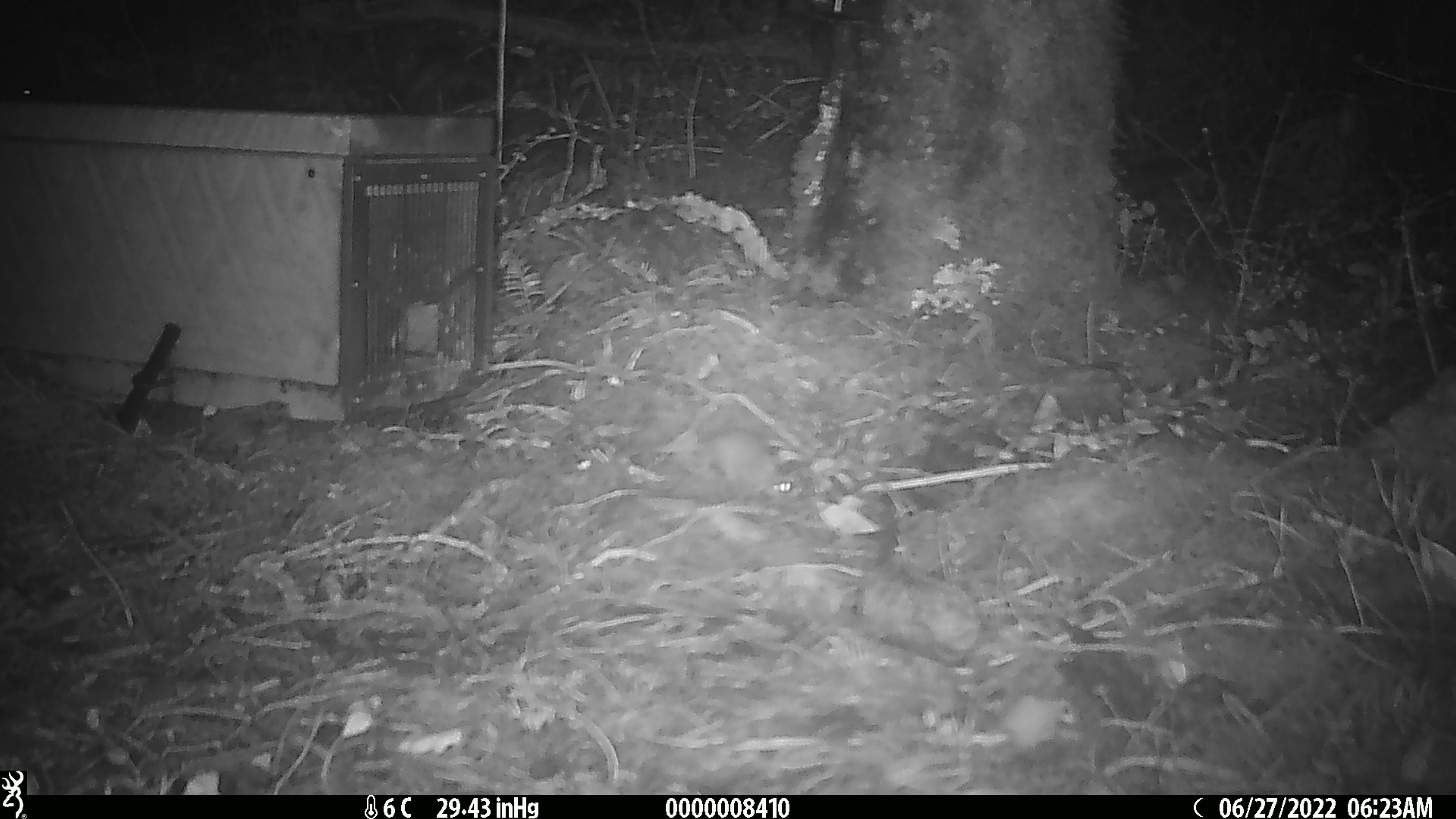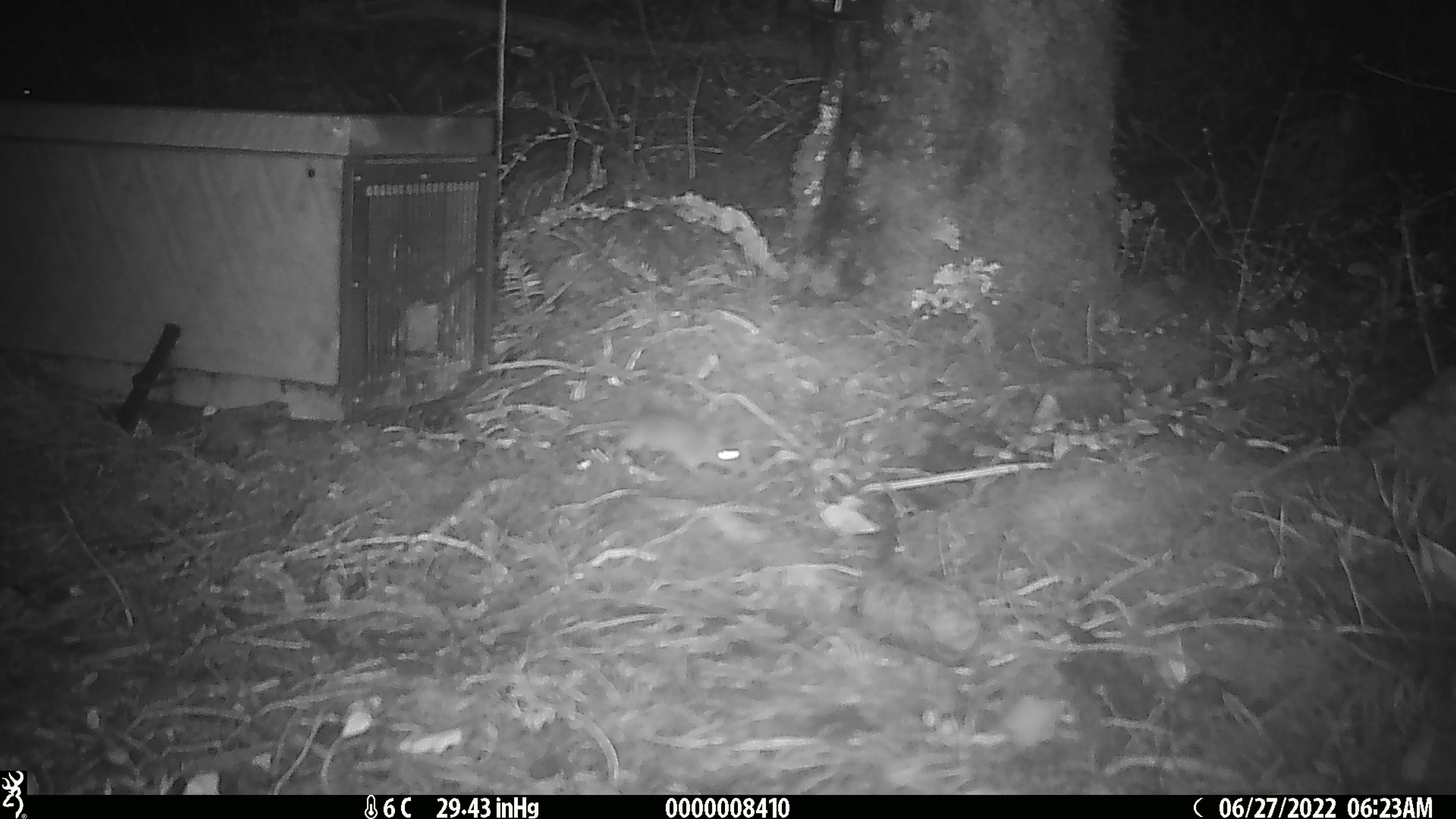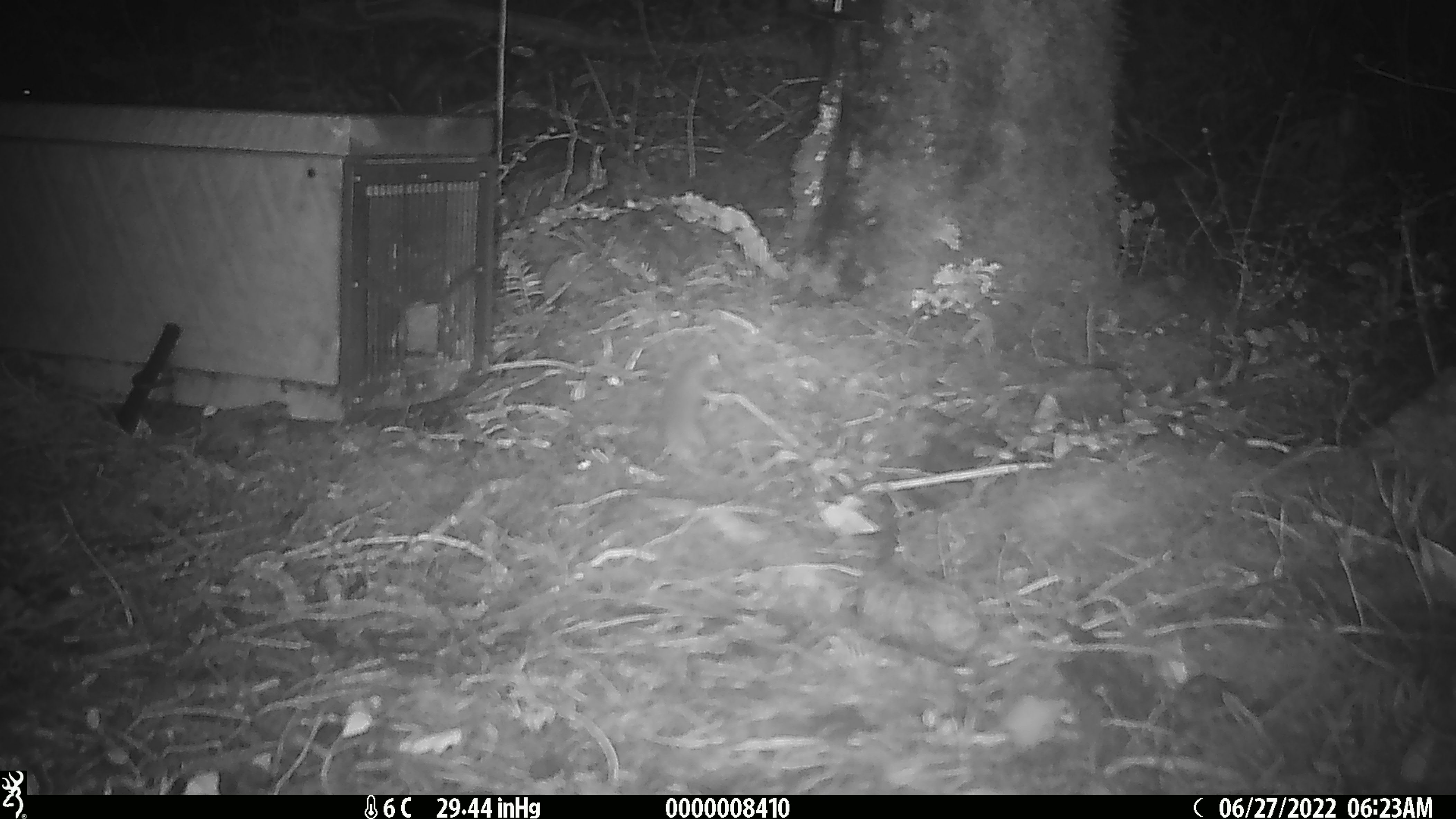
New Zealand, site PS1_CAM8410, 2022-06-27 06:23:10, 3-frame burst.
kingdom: Animalia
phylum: Chordata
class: Mammalia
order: Rodentia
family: Muridae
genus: Mus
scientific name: Mus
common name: mouse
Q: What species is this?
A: Mouse (Mus).